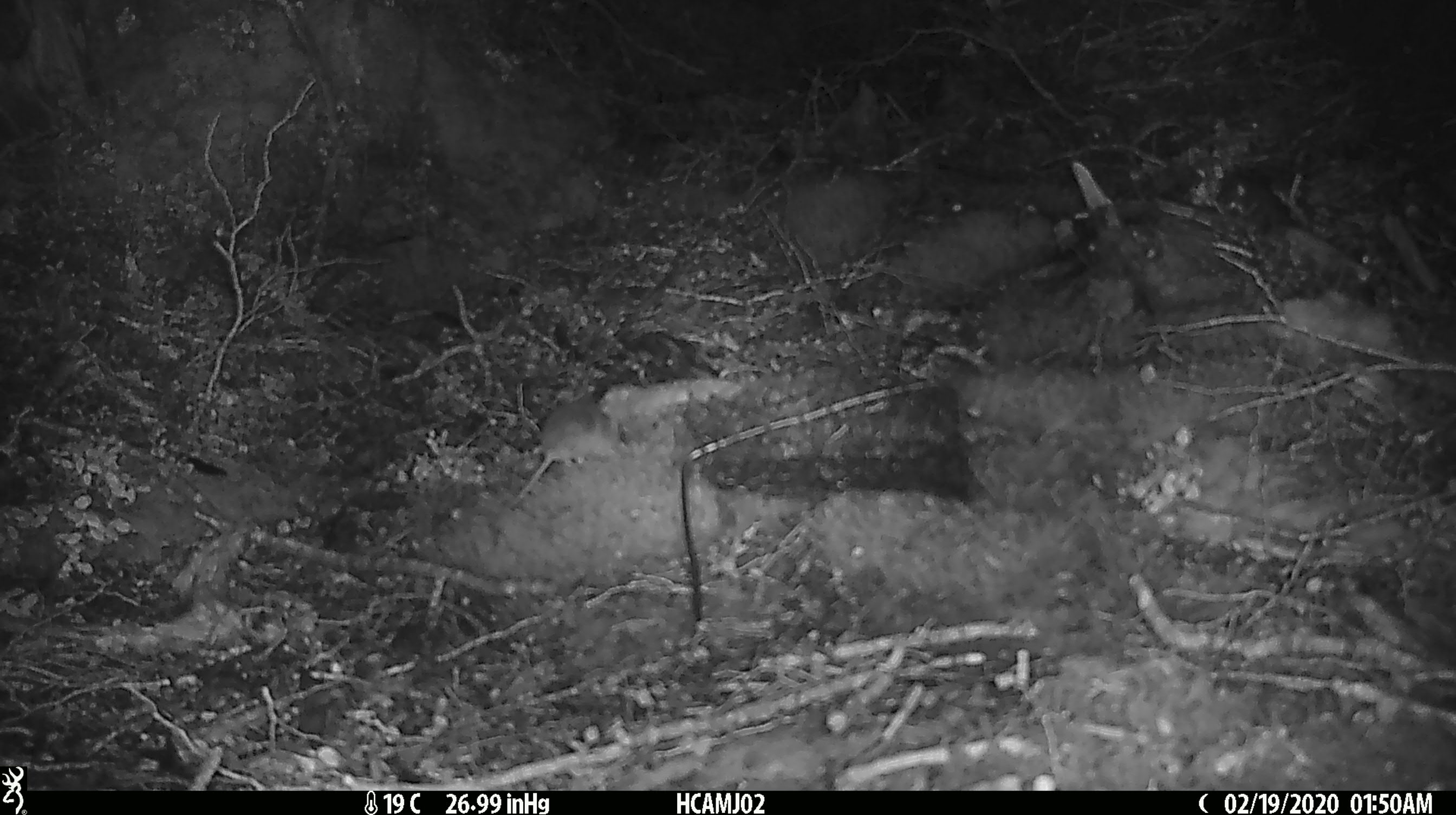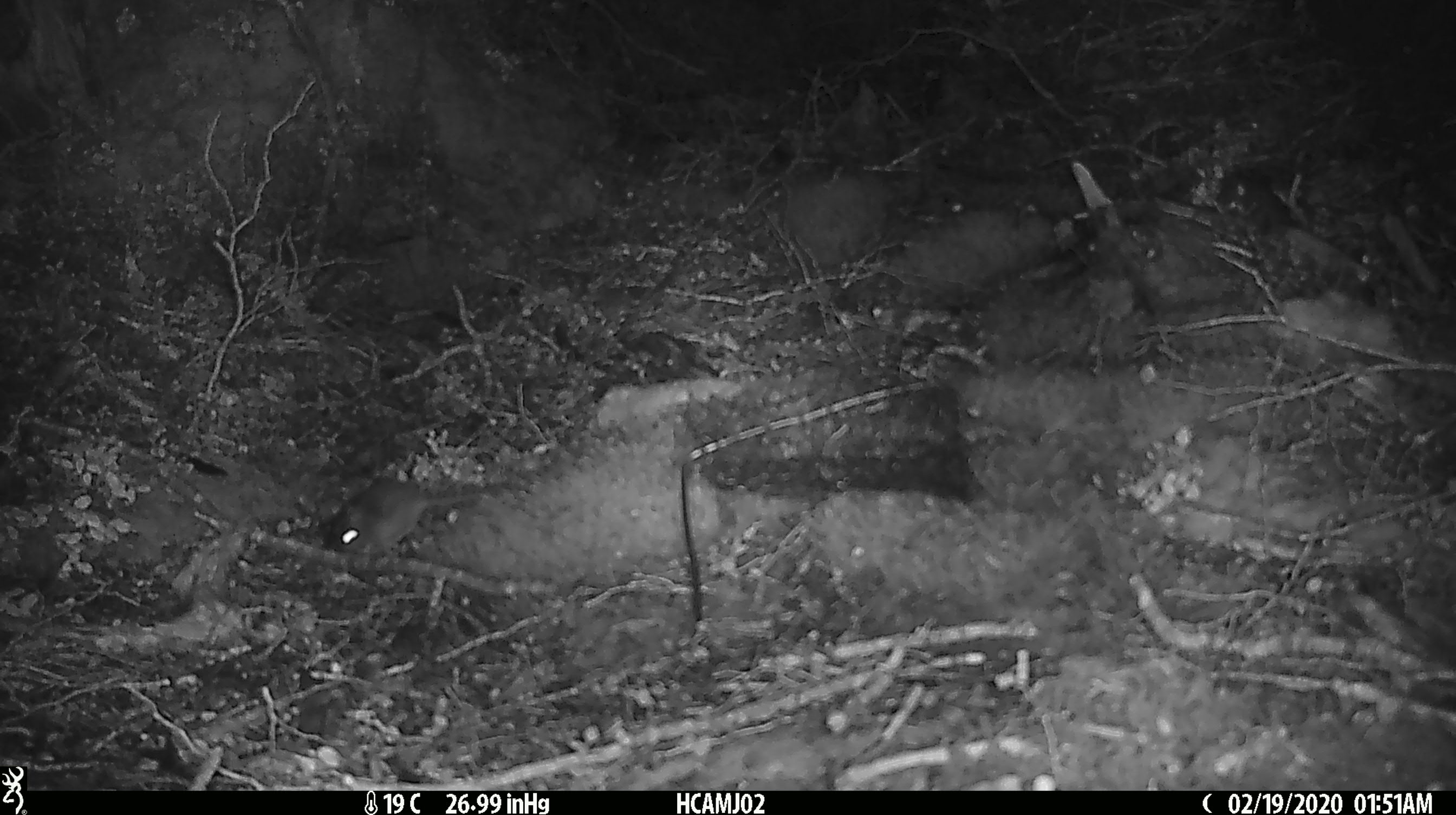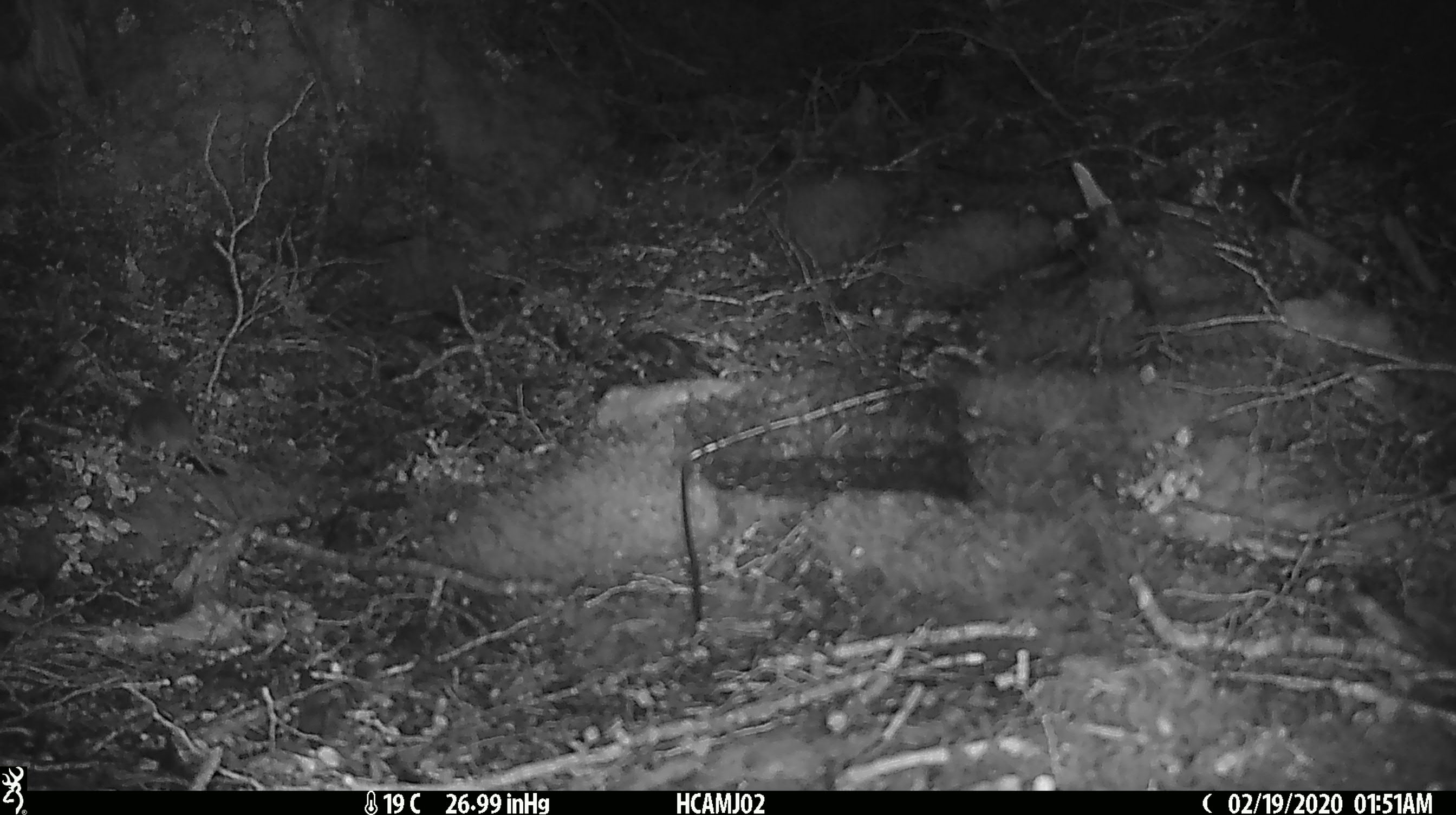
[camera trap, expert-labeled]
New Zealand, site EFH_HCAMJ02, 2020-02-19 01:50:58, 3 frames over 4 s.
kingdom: Animalia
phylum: Chordata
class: Mammalia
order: Rodentia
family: Muridae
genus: Mus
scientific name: Mus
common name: mouse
Mouse (Mus).